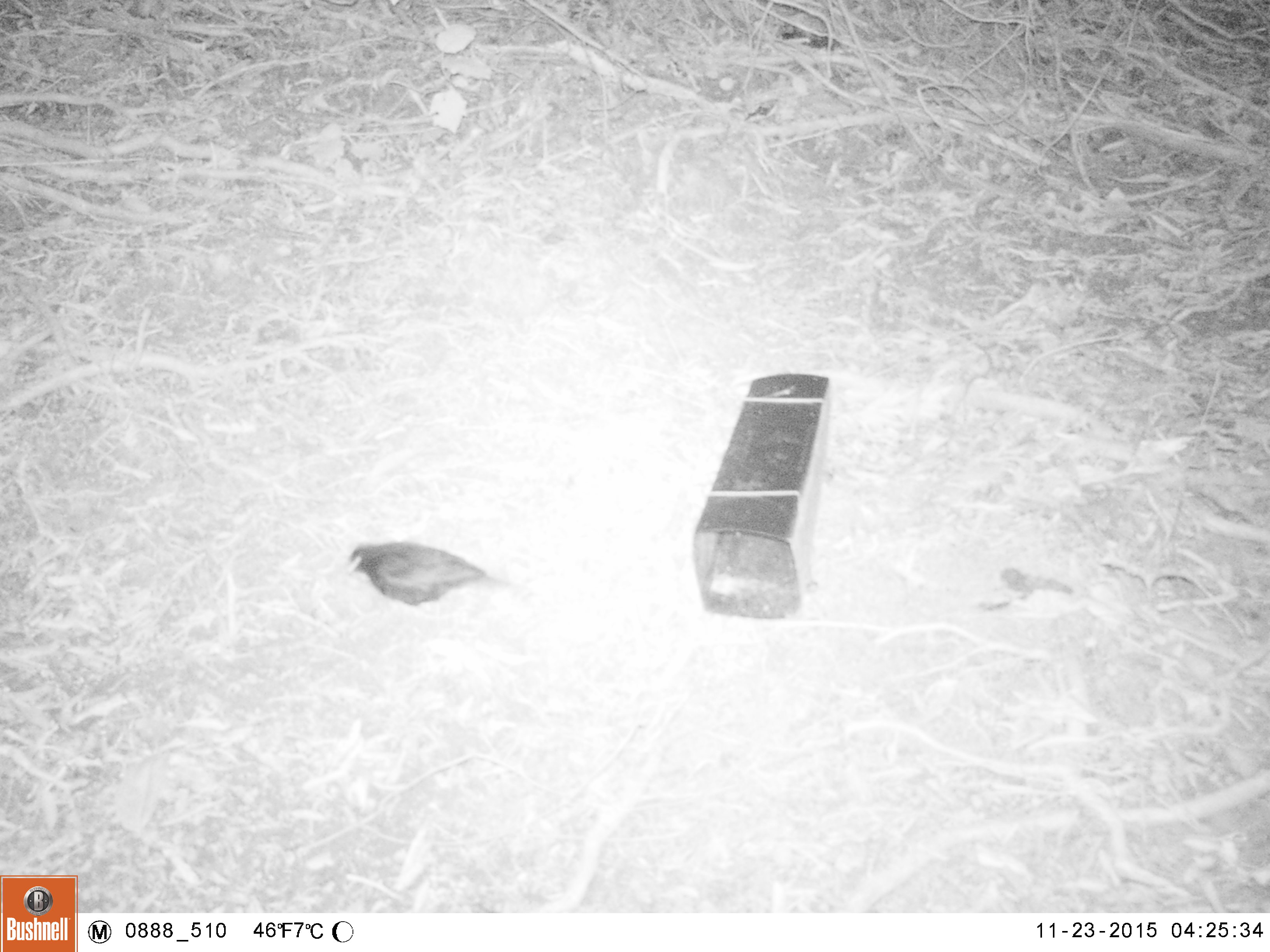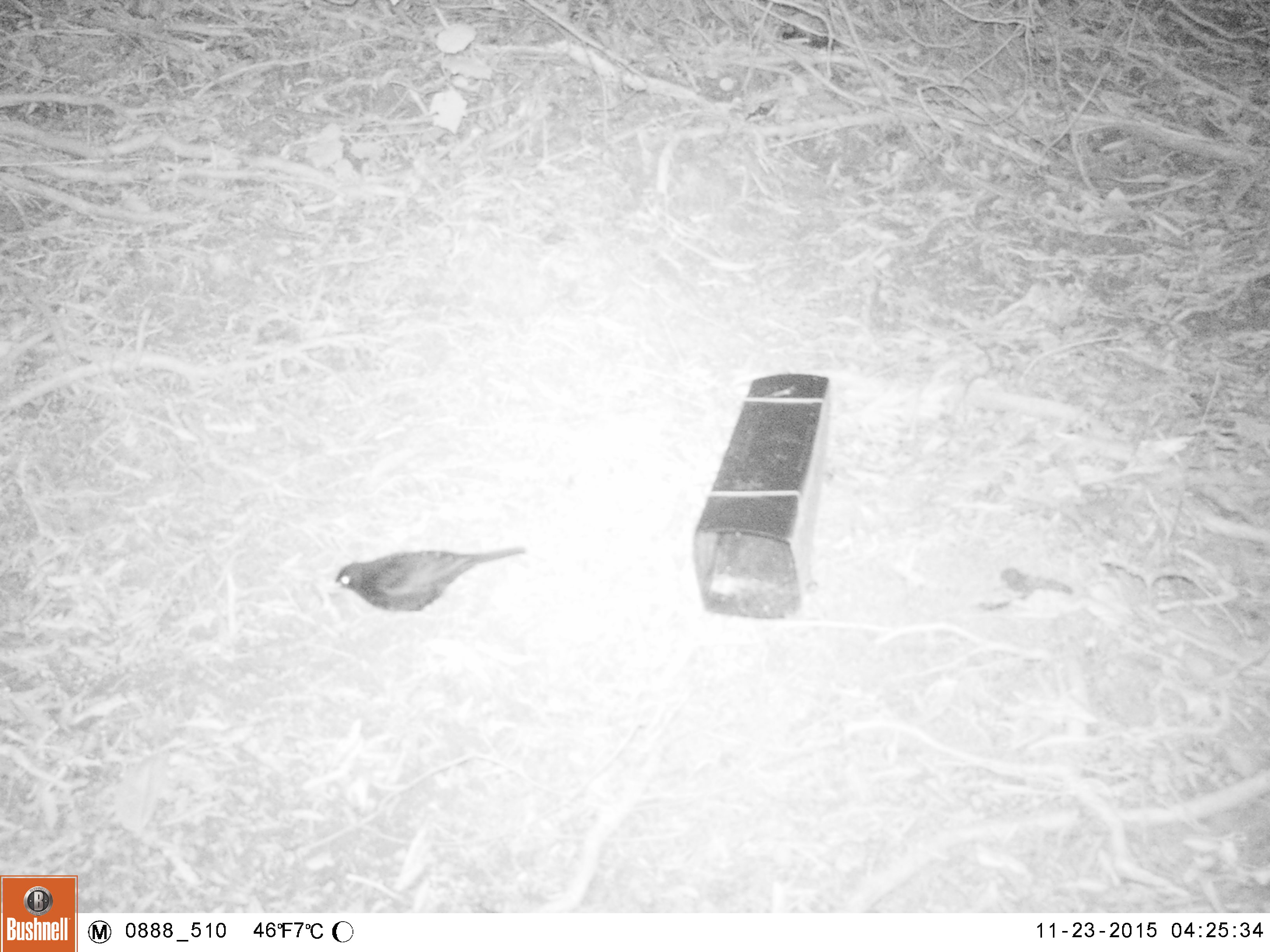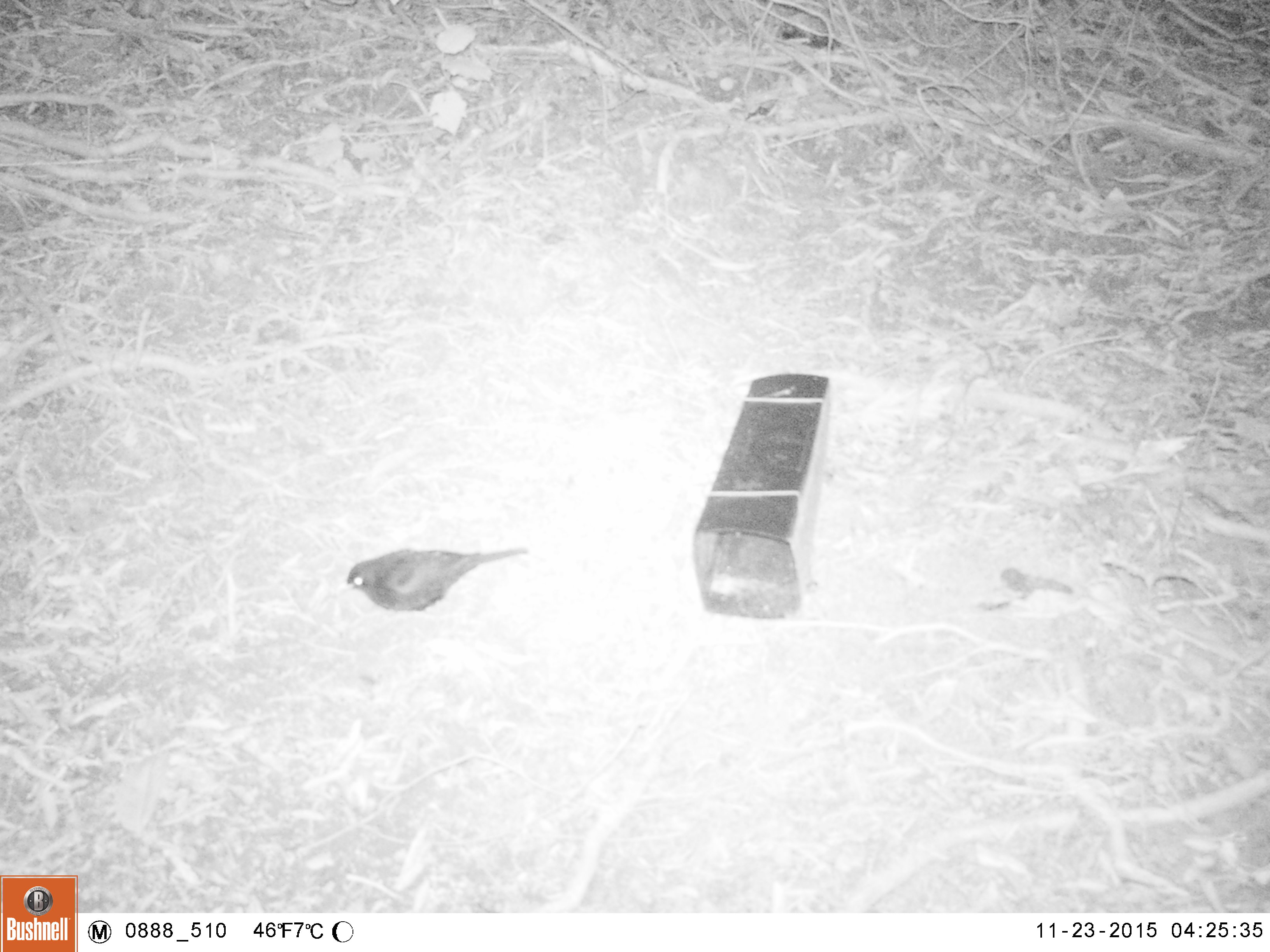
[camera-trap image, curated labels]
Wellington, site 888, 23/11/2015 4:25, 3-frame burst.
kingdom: Animalia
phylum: Chordata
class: Aves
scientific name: Aves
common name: bird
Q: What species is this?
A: Bird (Aves).